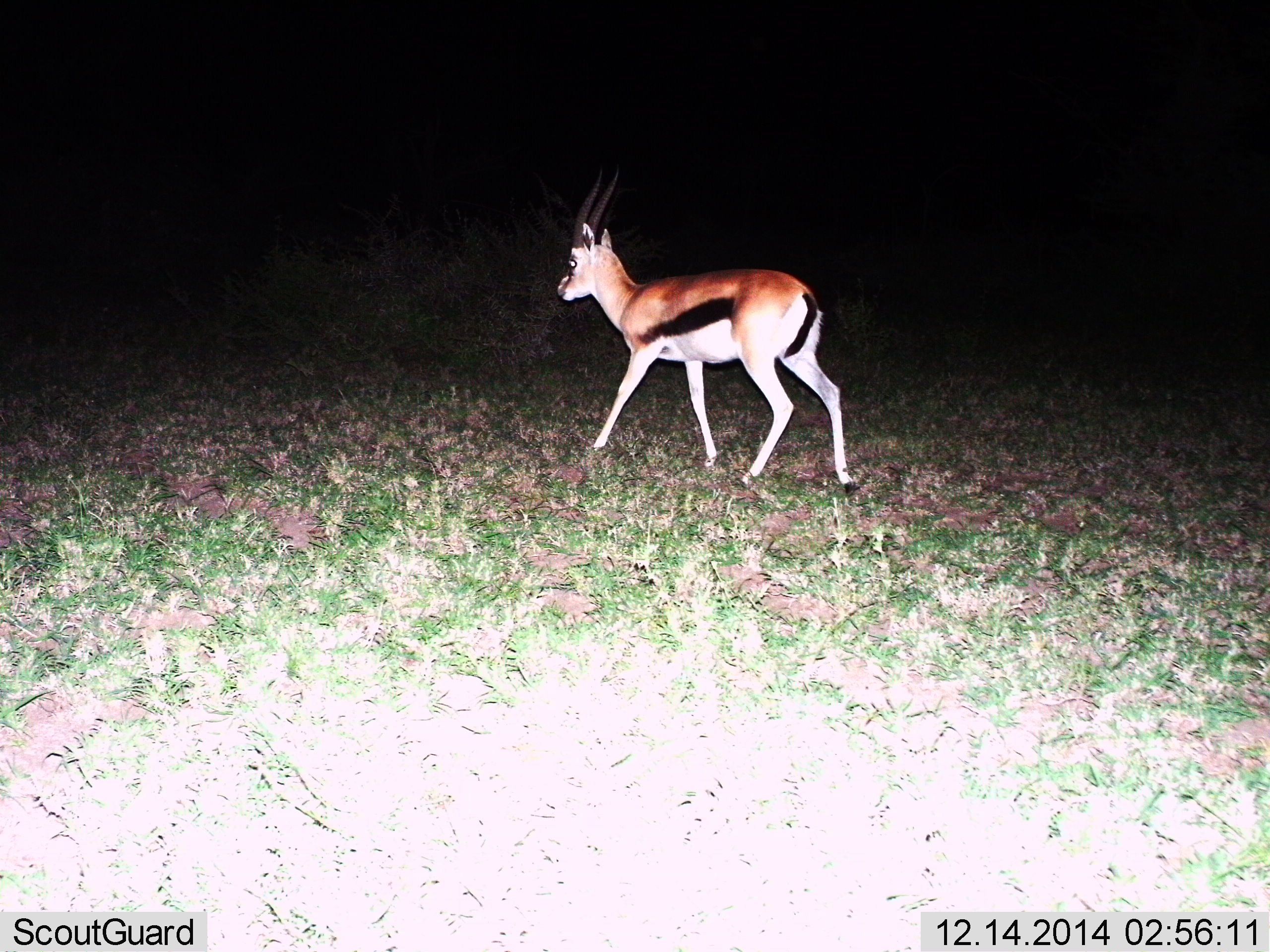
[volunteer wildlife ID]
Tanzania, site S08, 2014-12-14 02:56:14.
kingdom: Animalia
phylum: Chordata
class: Mammalia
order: Artiodactyla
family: Bovidae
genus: Eudorcas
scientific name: Eudorcas thomsonii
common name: thomson's gazelle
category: gazellethomsons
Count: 1.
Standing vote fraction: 10%.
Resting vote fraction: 0%.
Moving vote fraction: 100%.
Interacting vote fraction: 0%.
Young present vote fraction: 0%.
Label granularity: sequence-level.